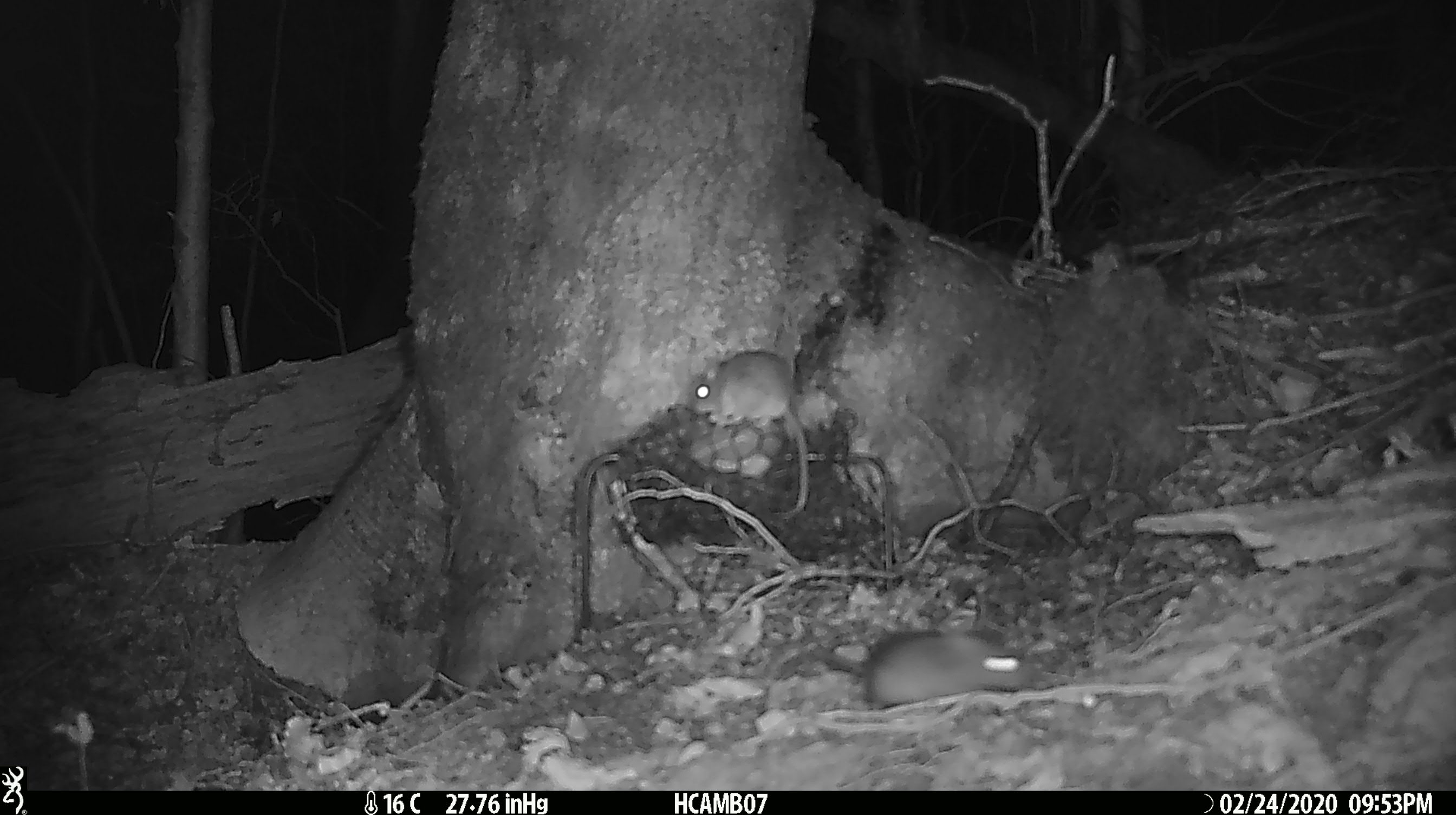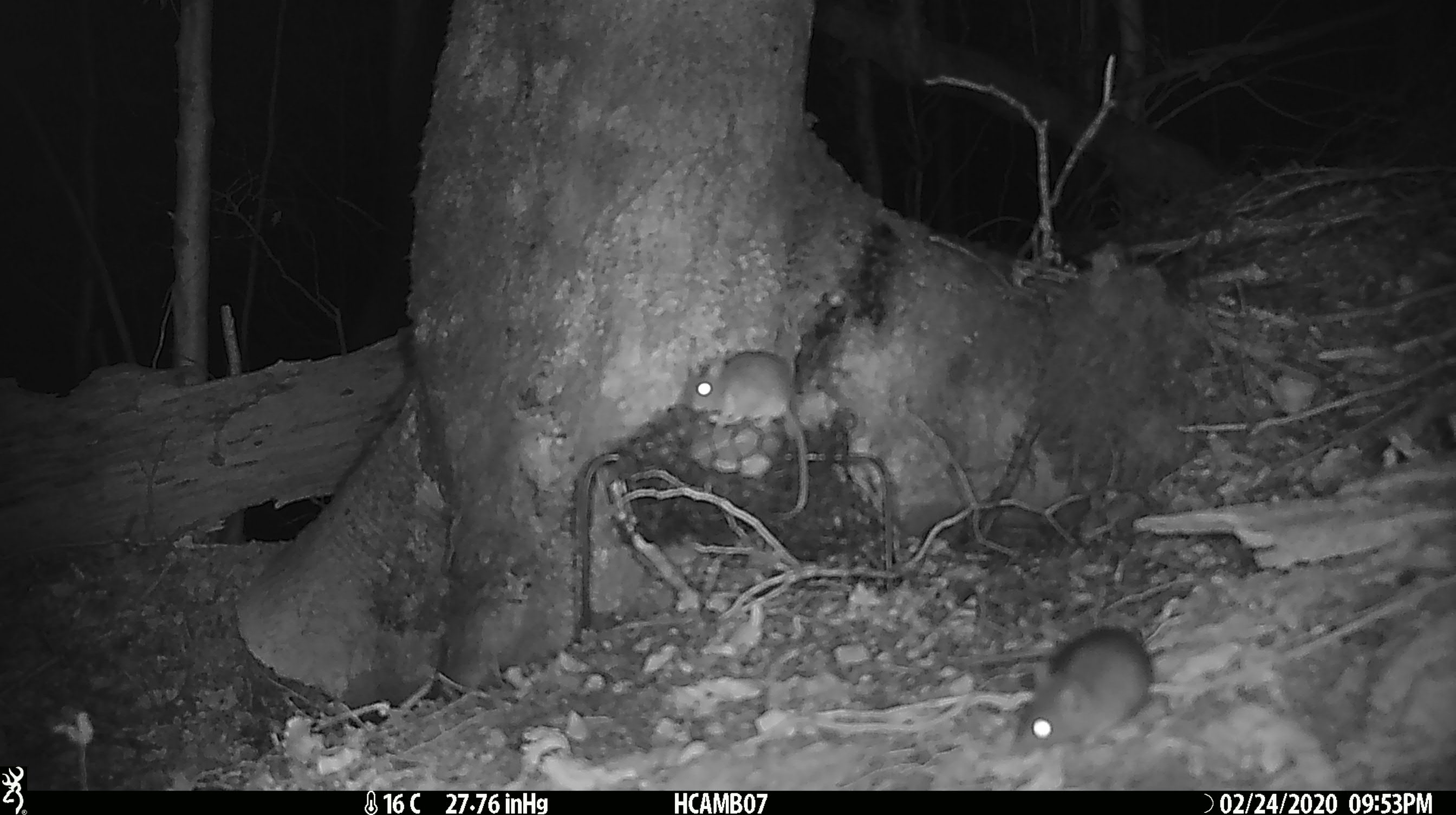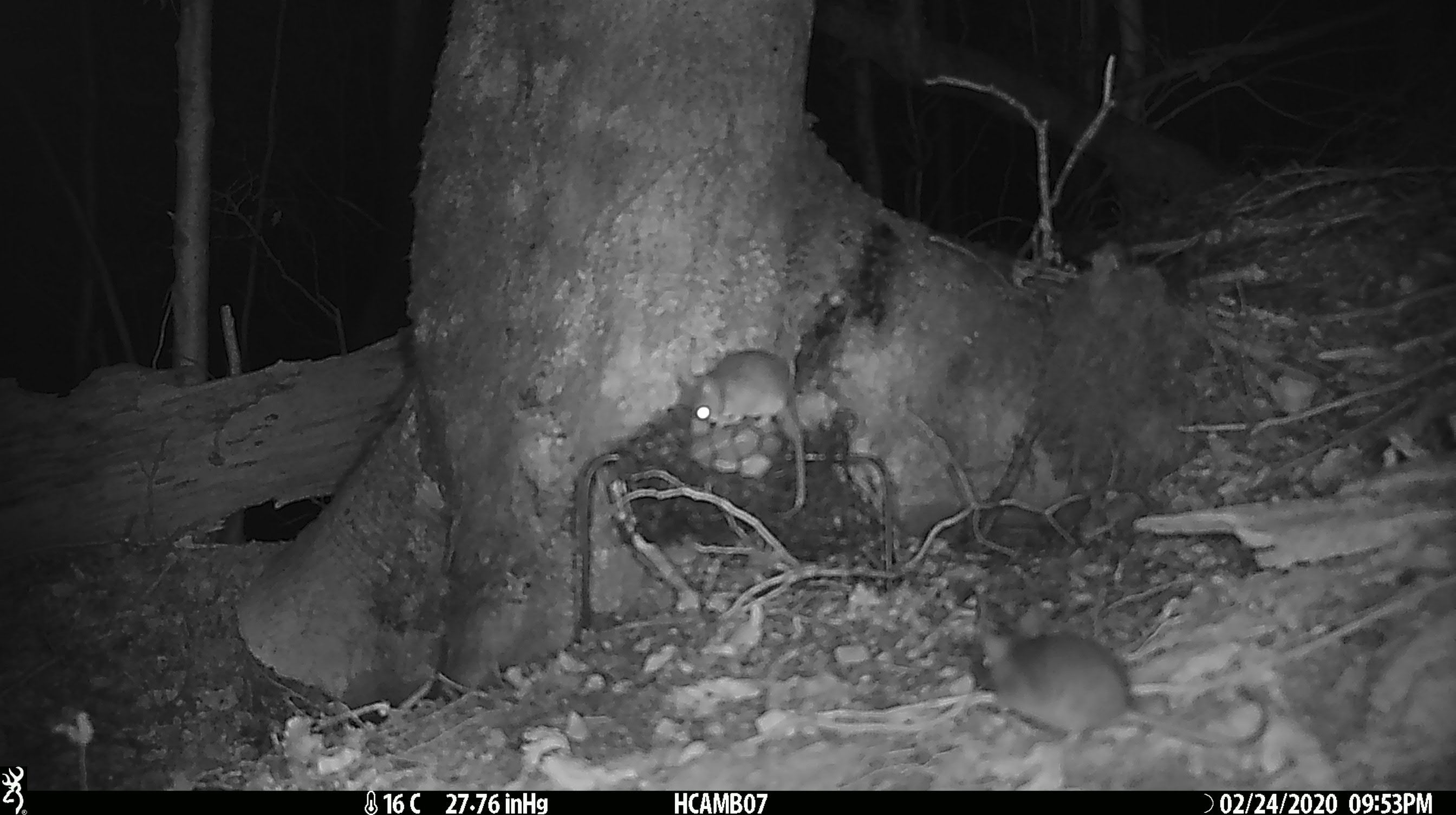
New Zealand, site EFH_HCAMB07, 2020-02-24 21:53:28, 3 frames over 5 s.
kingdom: Animalia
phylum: Chordata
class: Mammalia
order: Rodentia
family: Muridae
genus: Mus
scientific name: Mus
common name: mouse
Mouse (Mus).